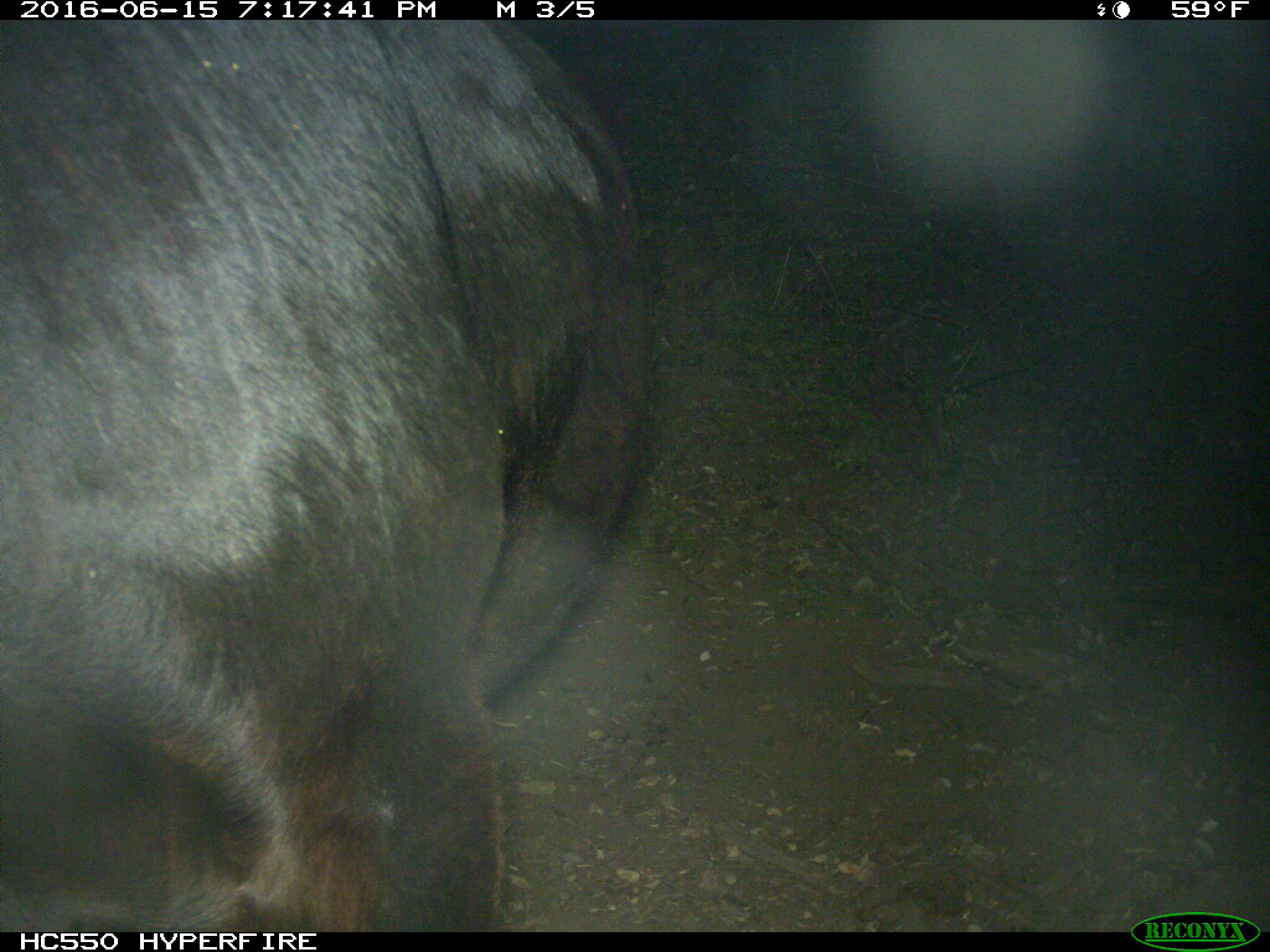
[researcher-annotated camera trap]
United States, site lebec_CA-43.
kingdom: Animalia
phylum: Chordata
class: Mammalia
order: Artiodactyla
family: Bovidae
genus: Bos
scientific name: Bos taurus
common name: domestic cow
Bos taurus (domestic cow).